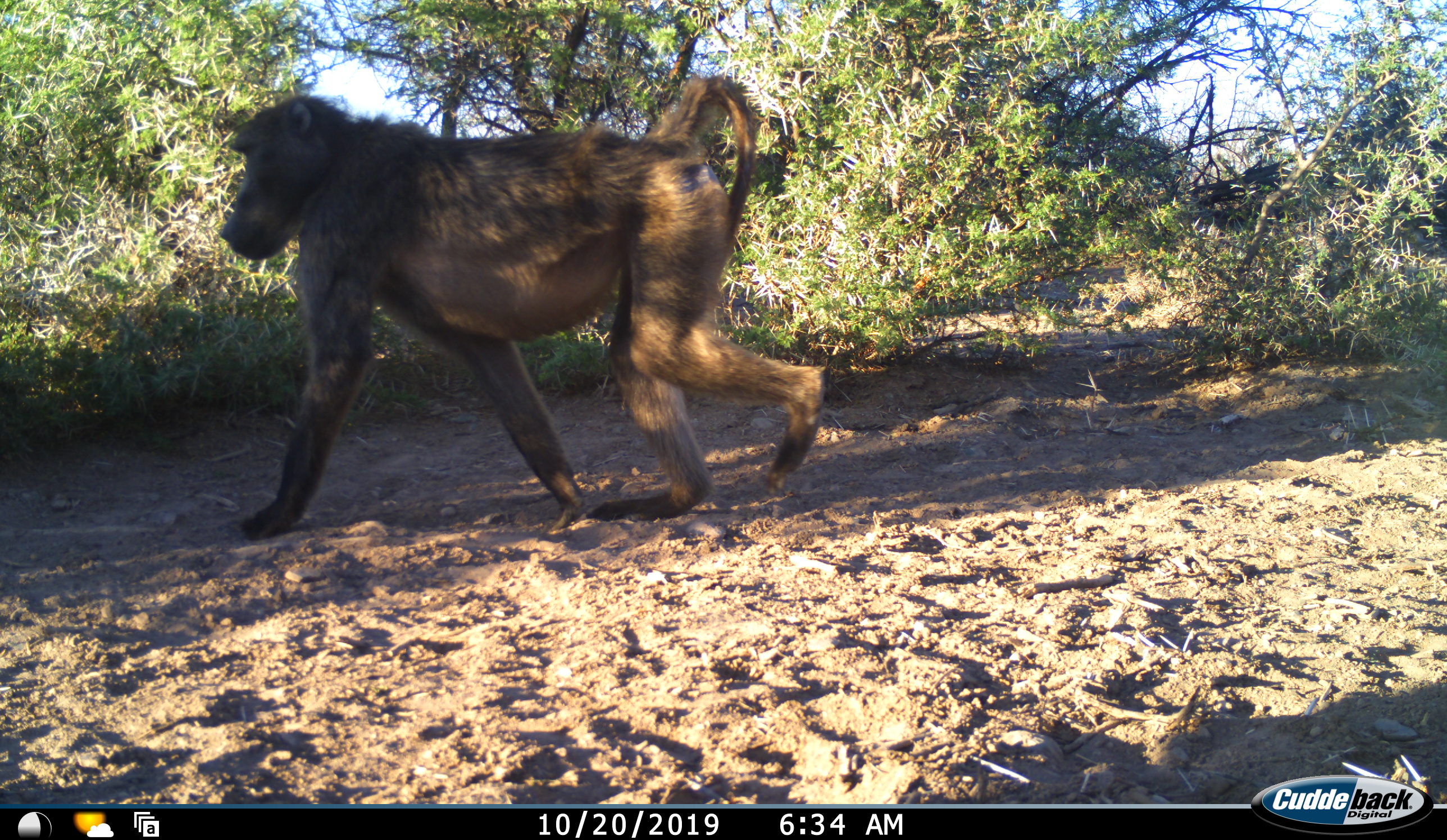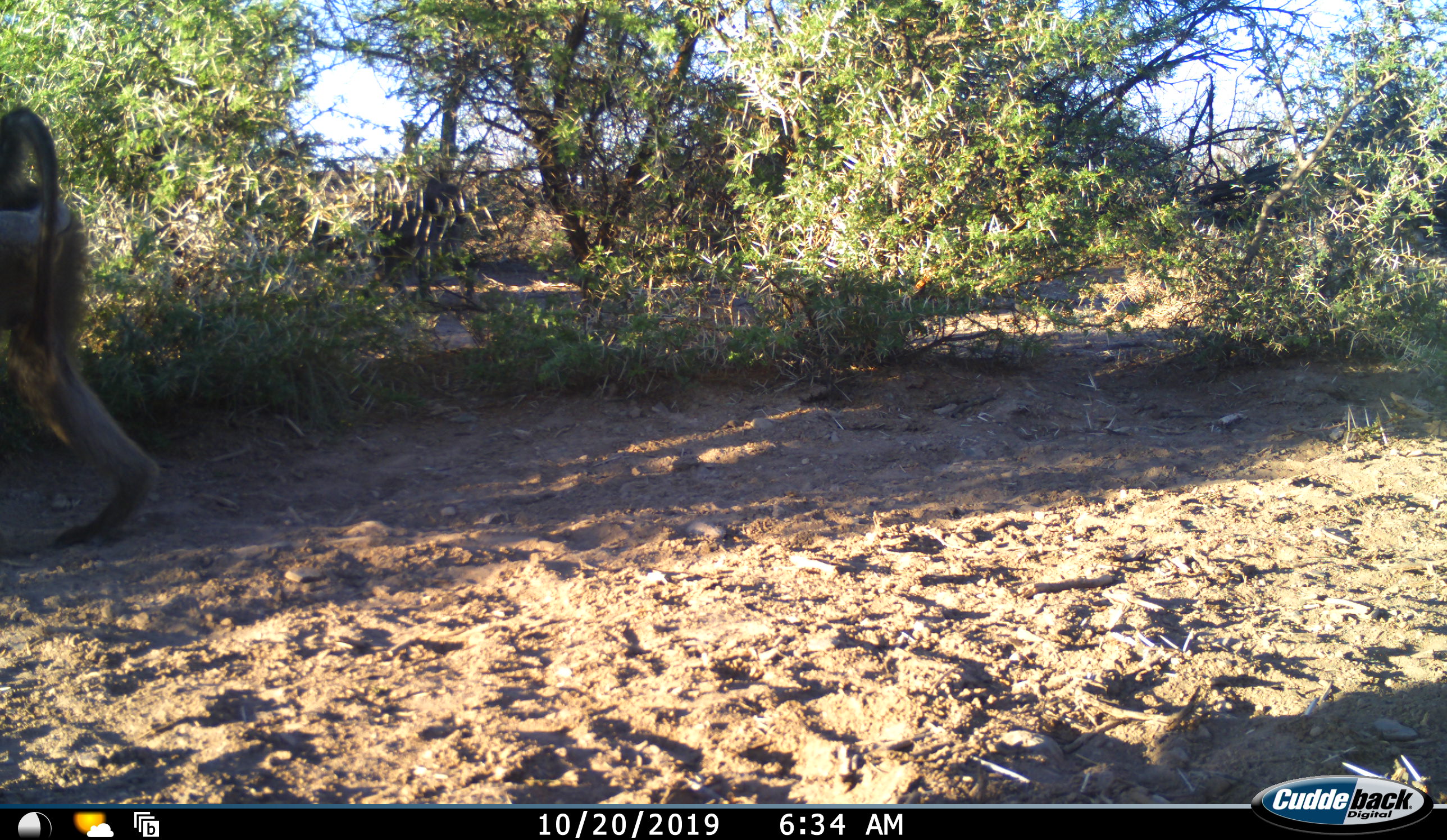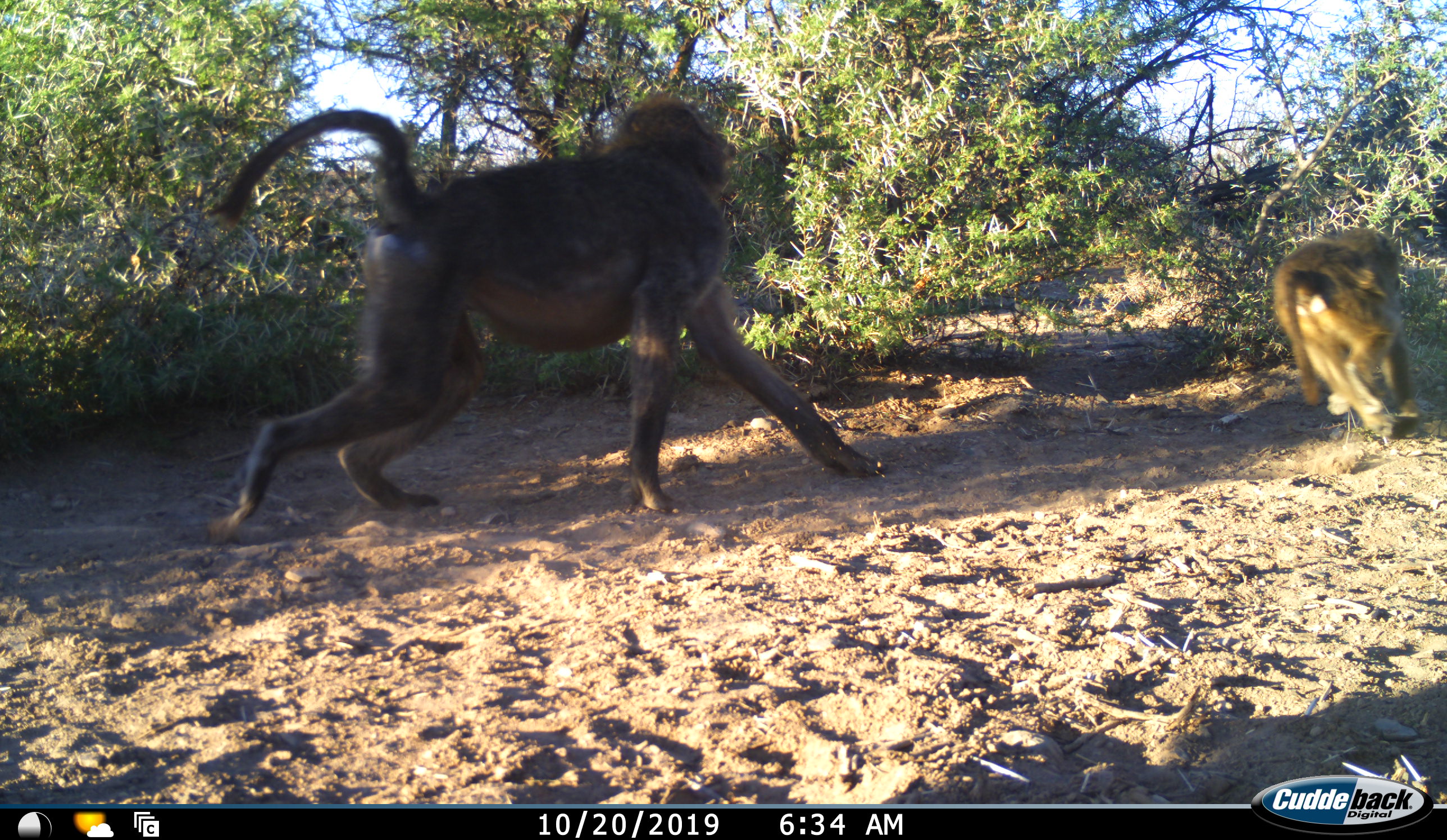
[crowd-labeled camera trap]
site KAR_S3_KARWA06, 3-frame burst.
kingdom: Animalia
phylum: Chordata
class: Mammalia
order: Primates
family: Cercopithecidae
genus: Papio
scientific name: Papio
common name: baboon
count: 2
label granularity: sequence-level